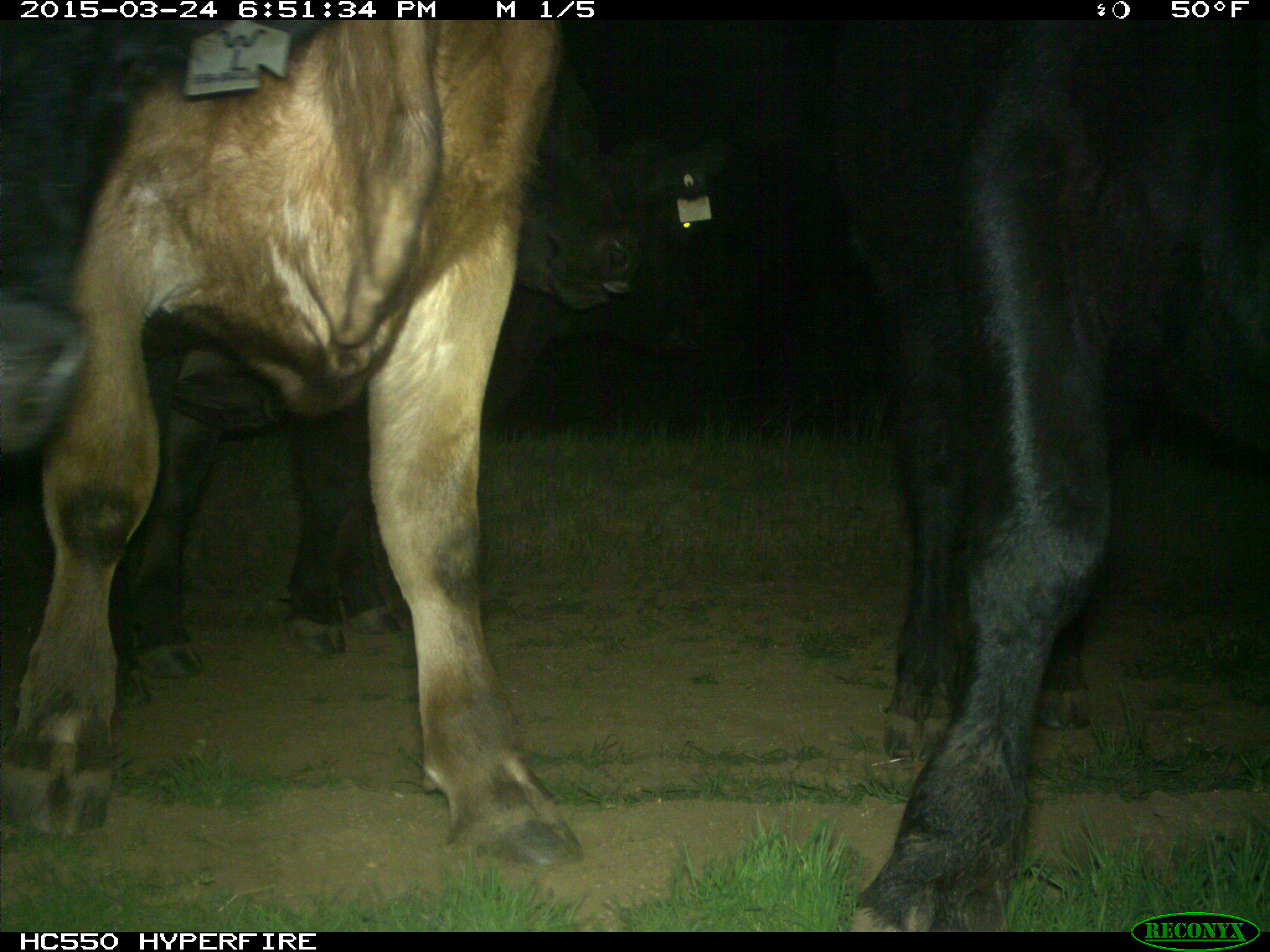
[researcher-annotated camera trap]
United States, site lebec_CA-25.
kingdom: Animalia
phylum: Chordata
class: Mammalia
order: Artiodactyla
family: Bovidae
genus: Bos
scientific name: Bos taurus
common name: domestic cow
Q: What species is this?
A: Bos taurus (domestic cow).